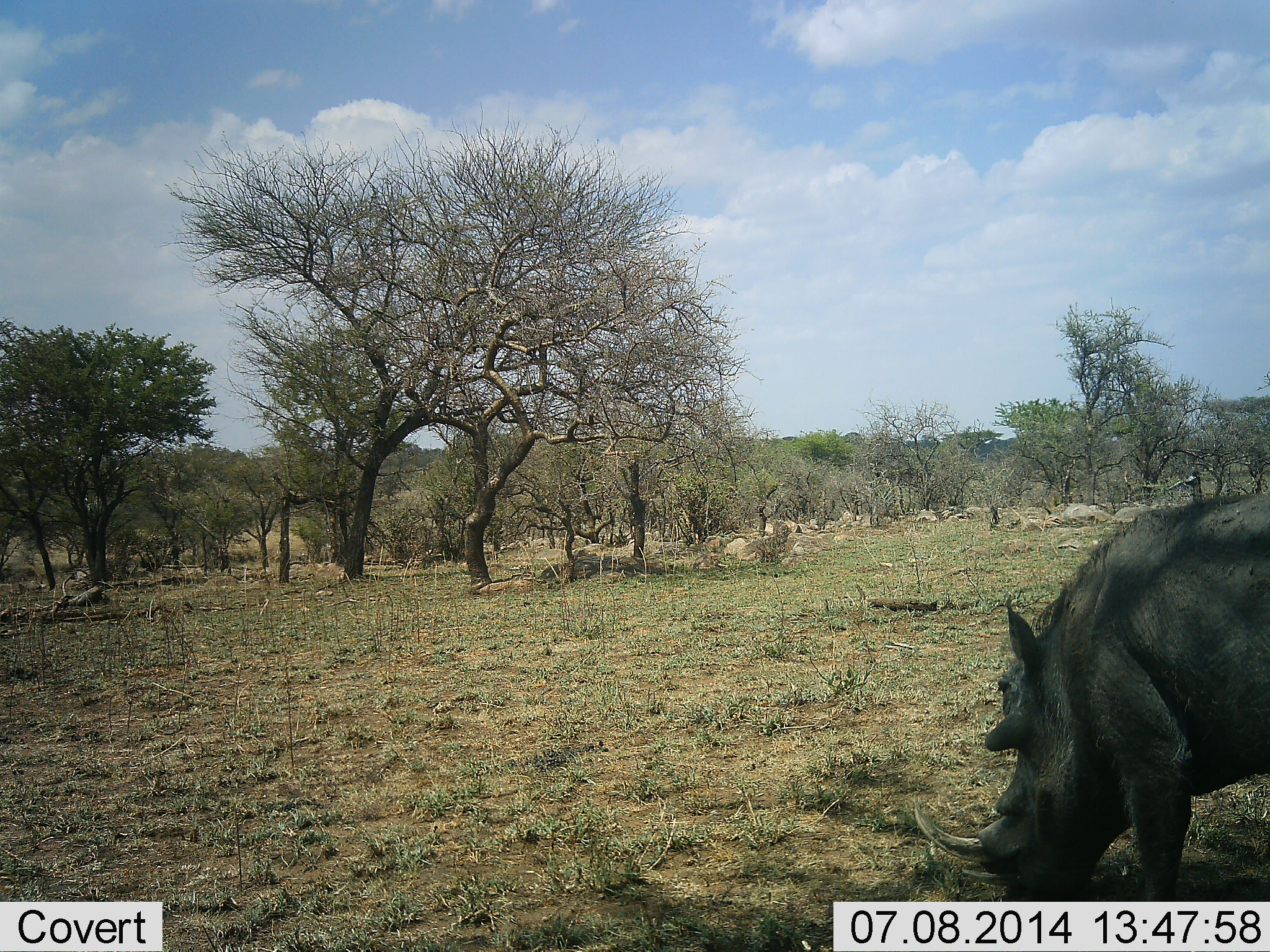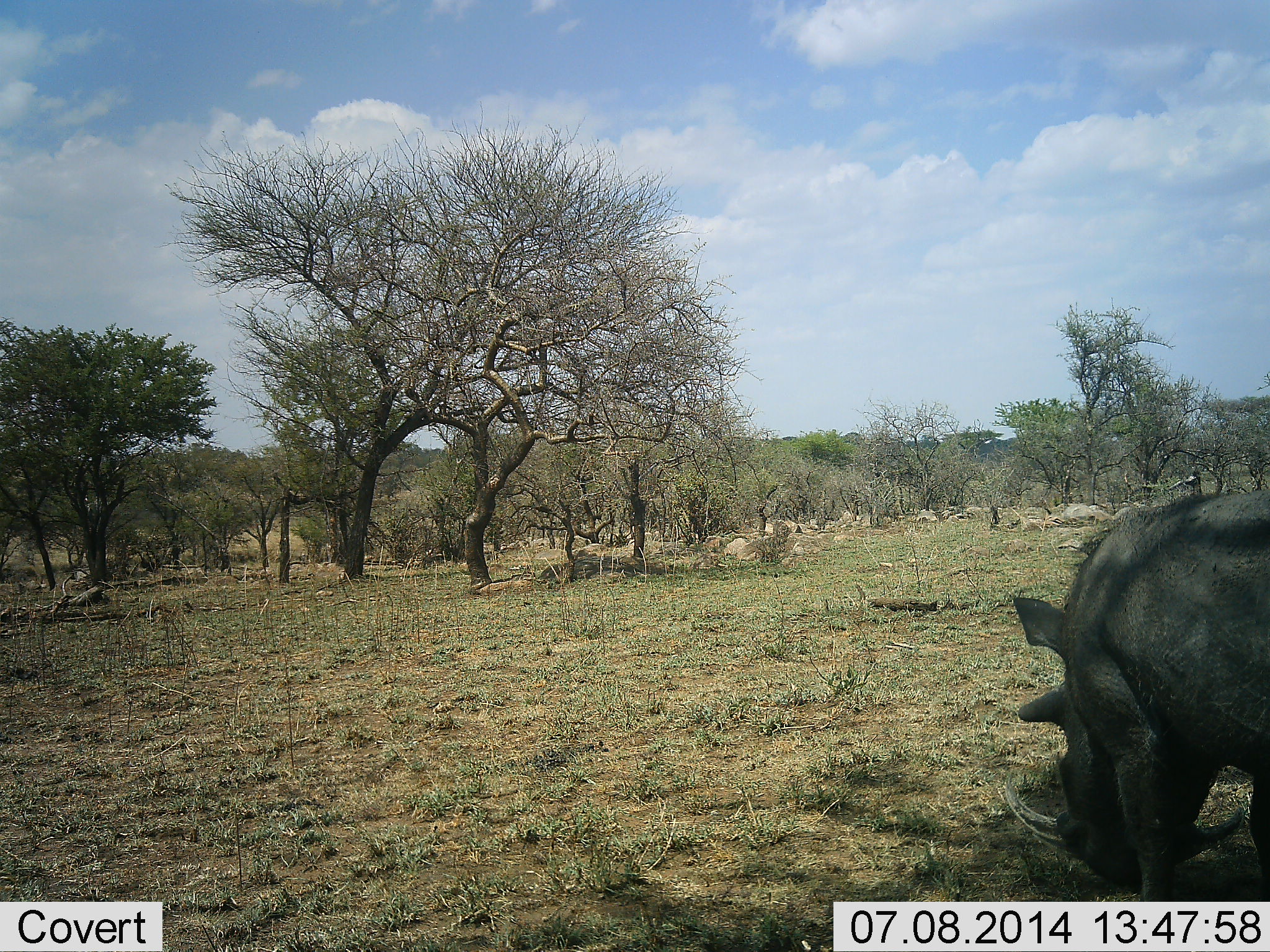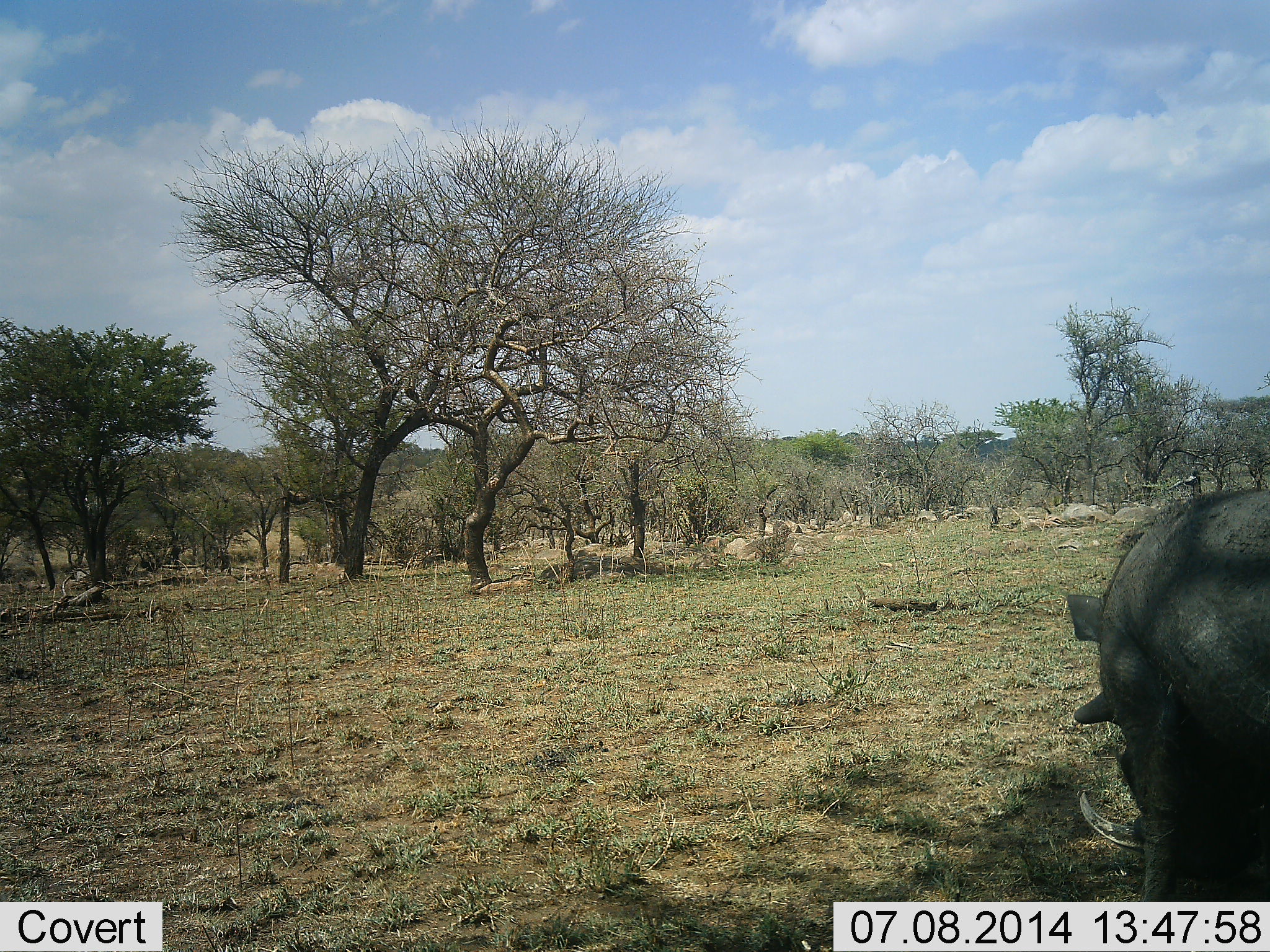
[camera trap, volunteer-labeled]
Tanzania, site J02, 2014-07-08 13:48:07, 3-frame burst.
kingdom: Animalia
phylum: Chordata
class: Mammalia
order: Artiodactyla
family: Suidae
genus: Phacochoerus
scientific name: Phacochoerus africanus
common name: warthog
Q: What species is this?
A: Warthog (Phacochoerus africanus).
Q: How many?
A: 1.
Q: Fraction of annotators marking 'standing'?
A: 10%.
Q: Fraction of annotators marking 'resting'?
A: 0%.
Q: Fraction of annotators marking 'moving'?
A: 0%.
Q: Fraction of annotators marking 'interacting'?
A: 0%.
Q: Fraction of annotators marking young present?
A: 0%.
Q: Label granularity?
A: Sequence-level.